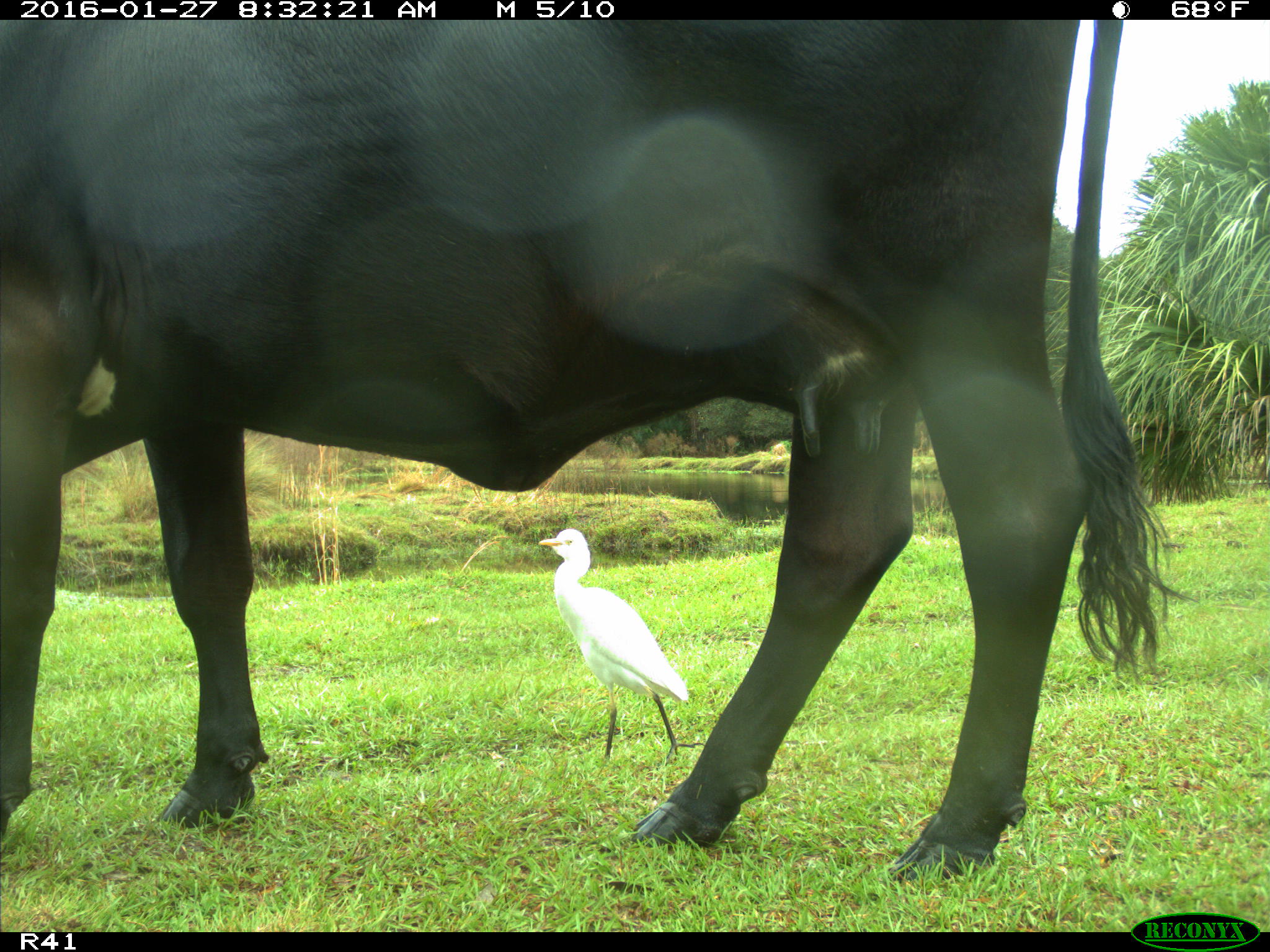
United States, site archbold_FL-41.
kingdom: Animalia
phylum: Chordata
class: Mammalia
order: Artiodactyla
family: Bovidae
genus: Bos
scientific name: Bos taurus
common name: domestic cow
Bos taurus (domestic cow).